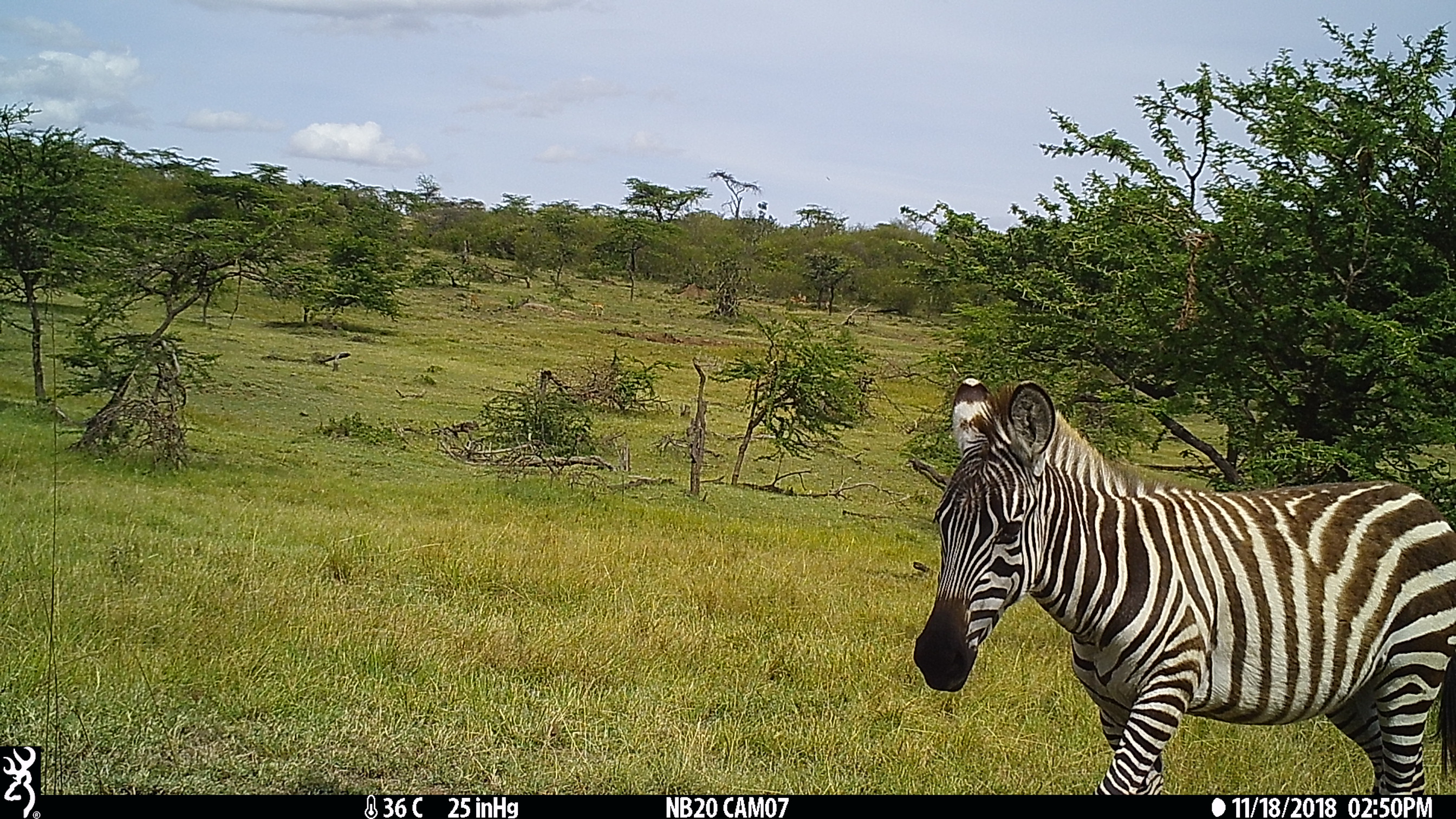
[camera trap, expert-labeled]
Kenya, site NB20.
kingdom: Animalia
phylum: Chordata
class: Mammalia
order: Perissodactyla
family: Equidae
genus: Equus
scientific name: Equus quagga burchellii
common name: burchell's zebra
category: zebra